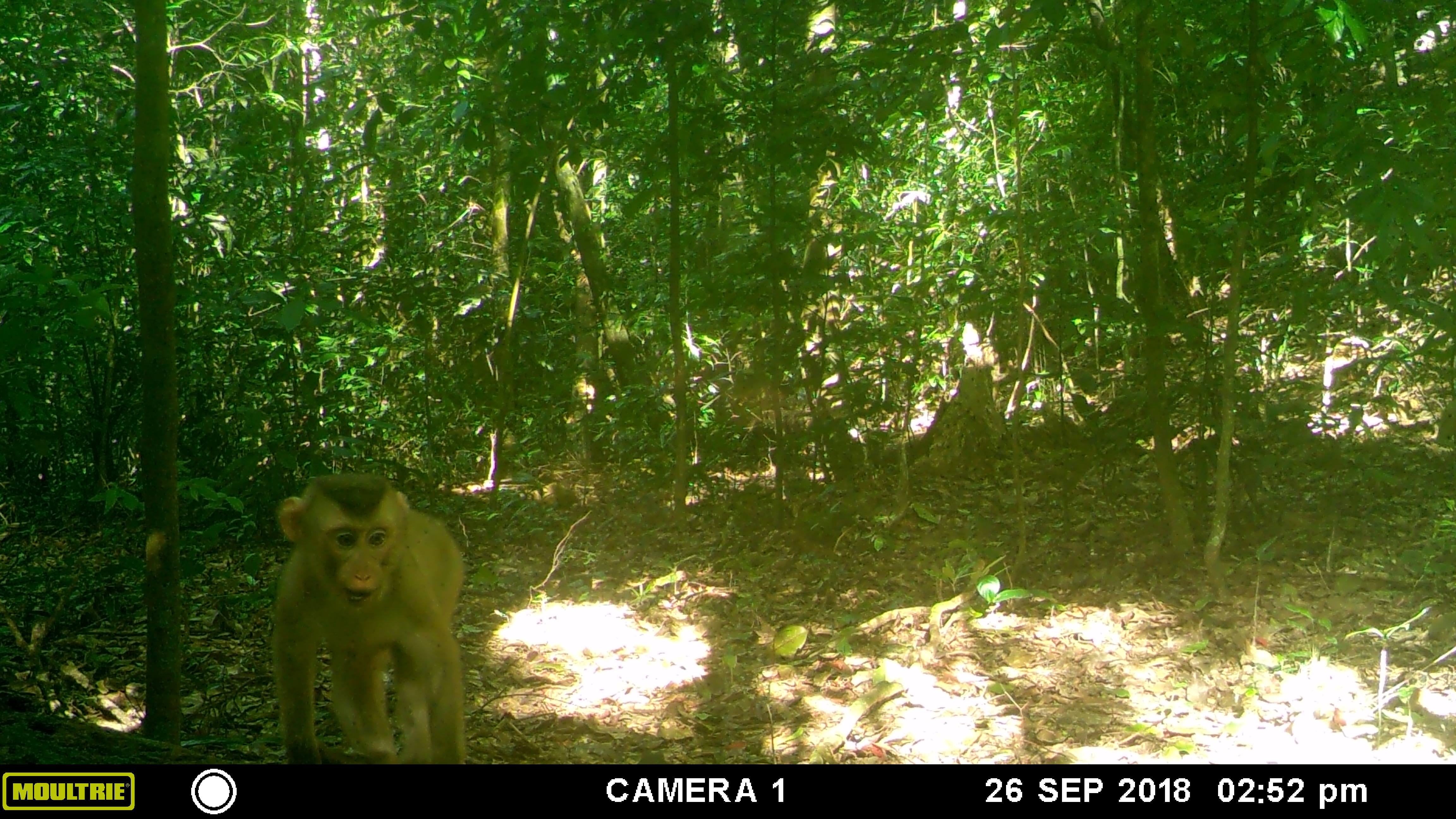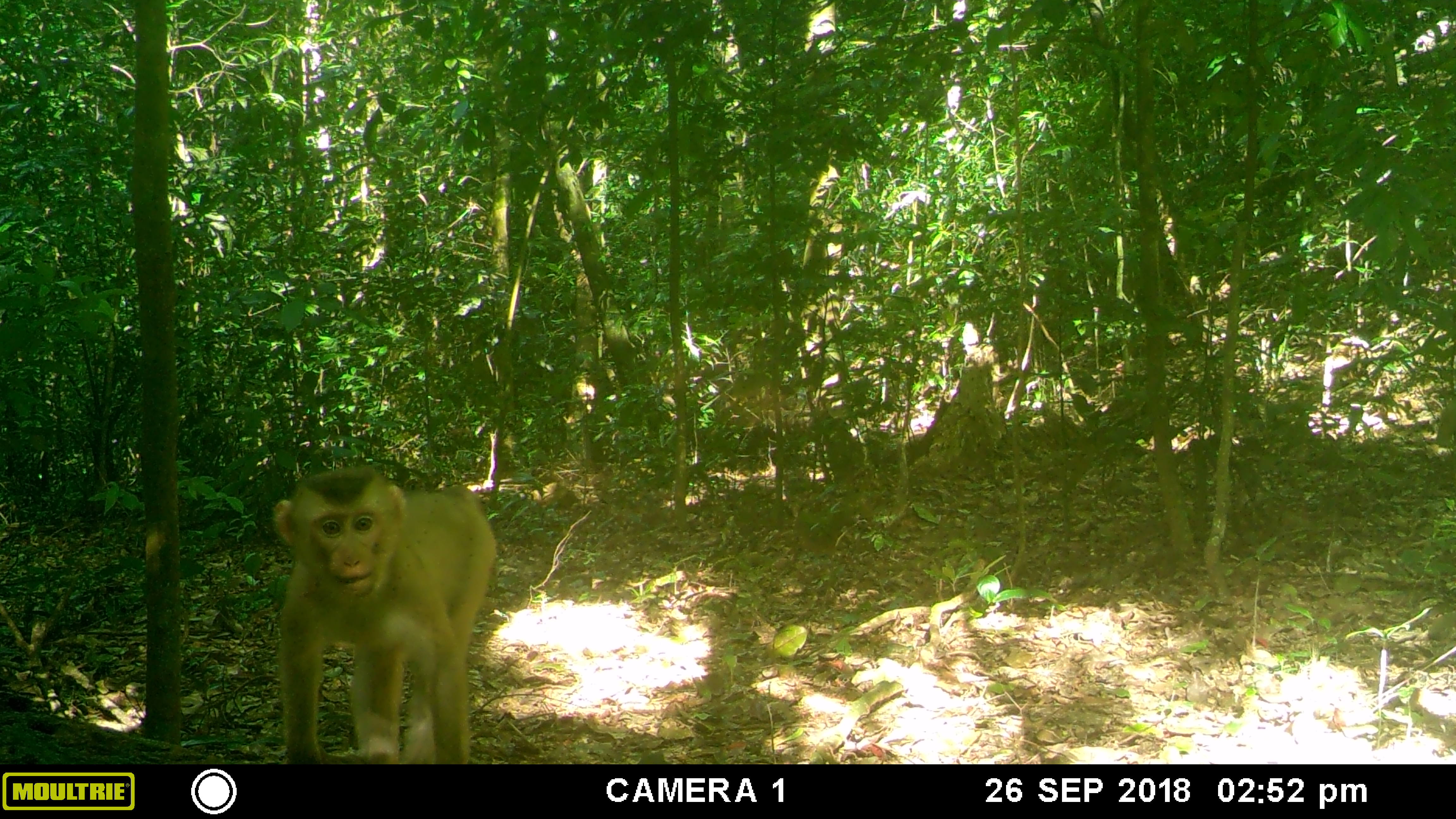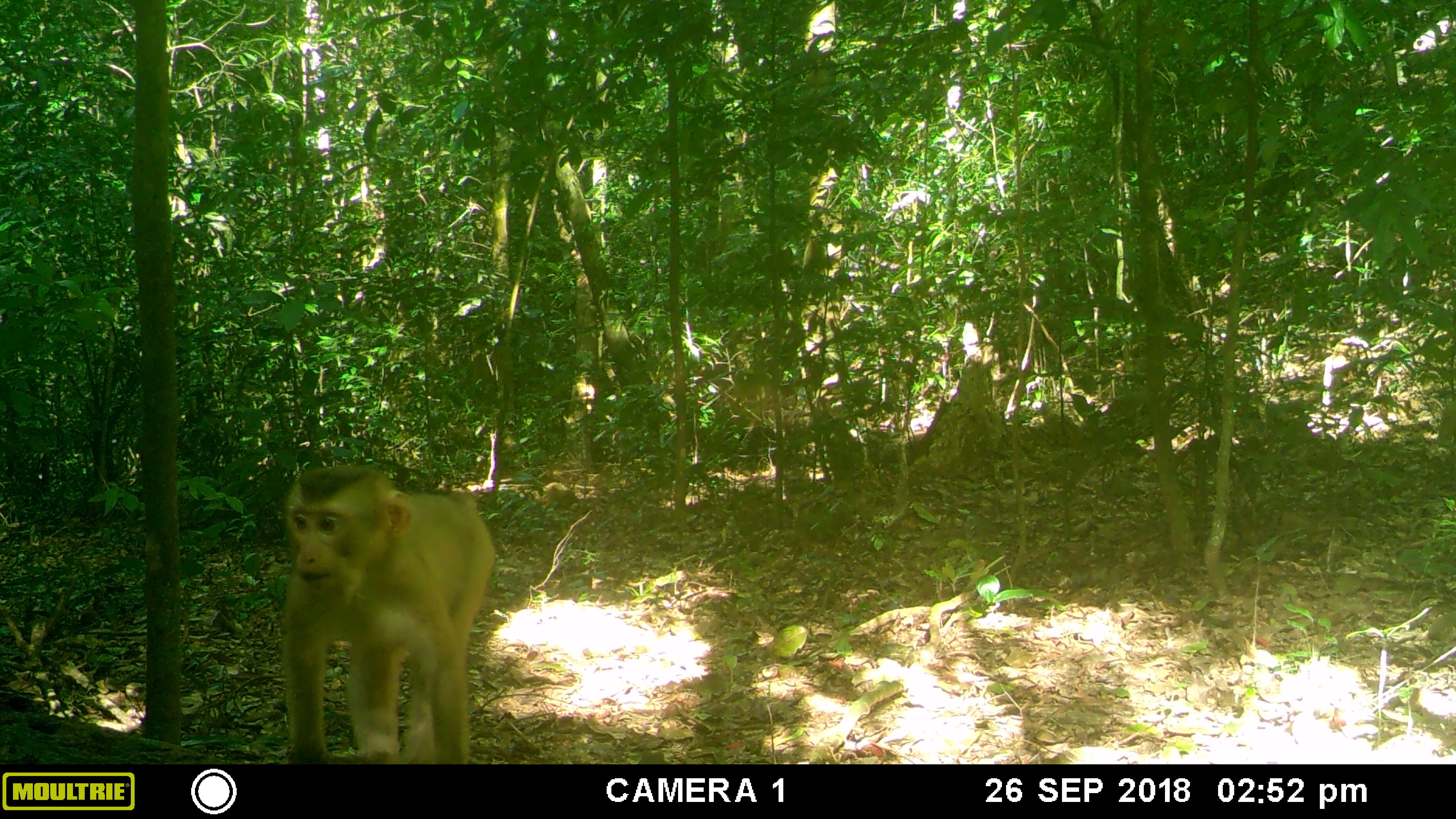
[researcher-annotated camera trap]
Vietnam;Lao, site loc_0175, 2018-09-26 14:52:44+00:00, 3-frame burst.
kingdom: Animalia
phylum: Chordata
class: Mammalia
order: Primates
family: Cercopithecidae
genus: Macaca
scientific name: Macaca nemestrina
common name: pig-tailed macaque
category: pig tailed macaque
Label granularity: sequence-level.